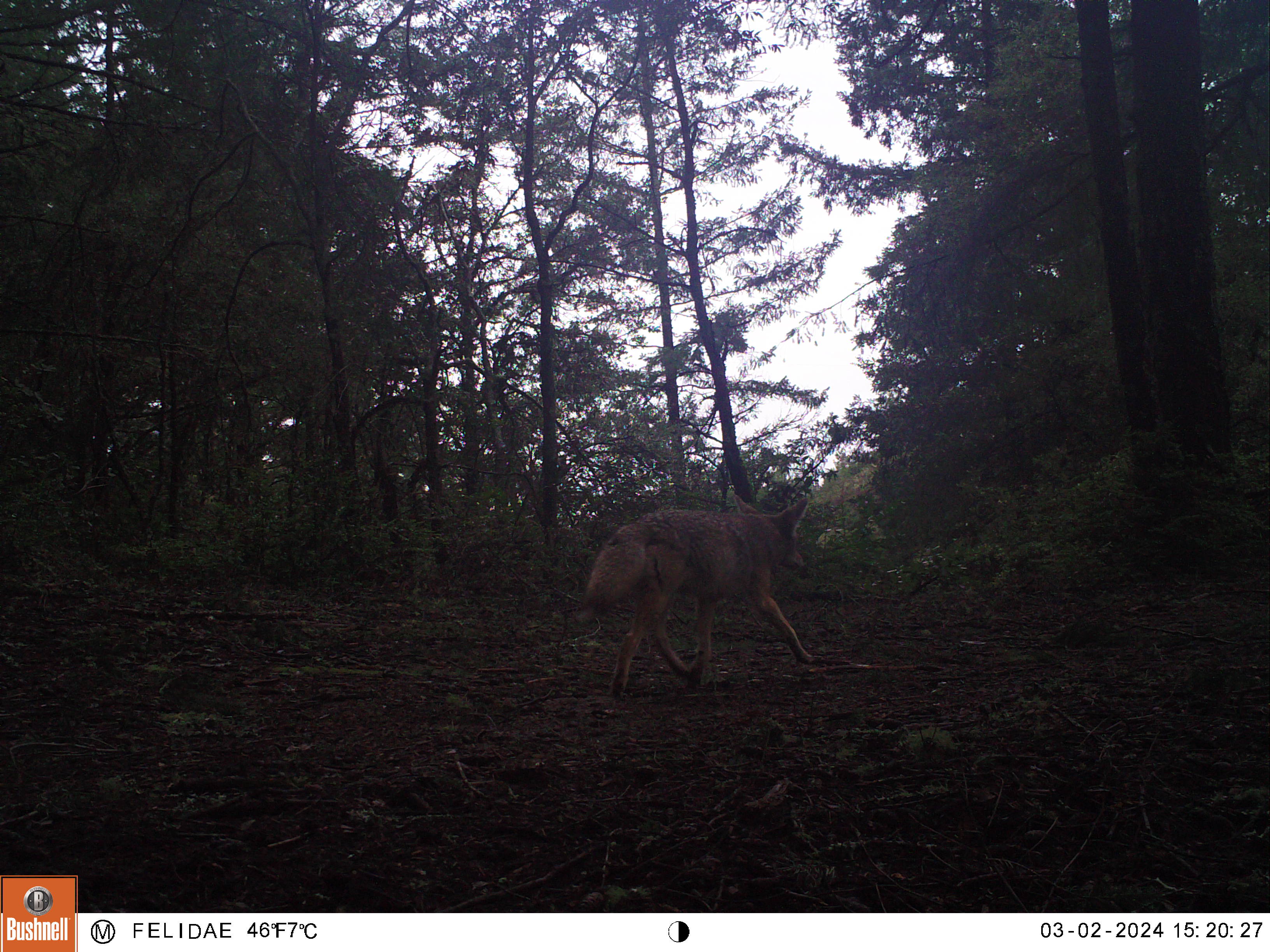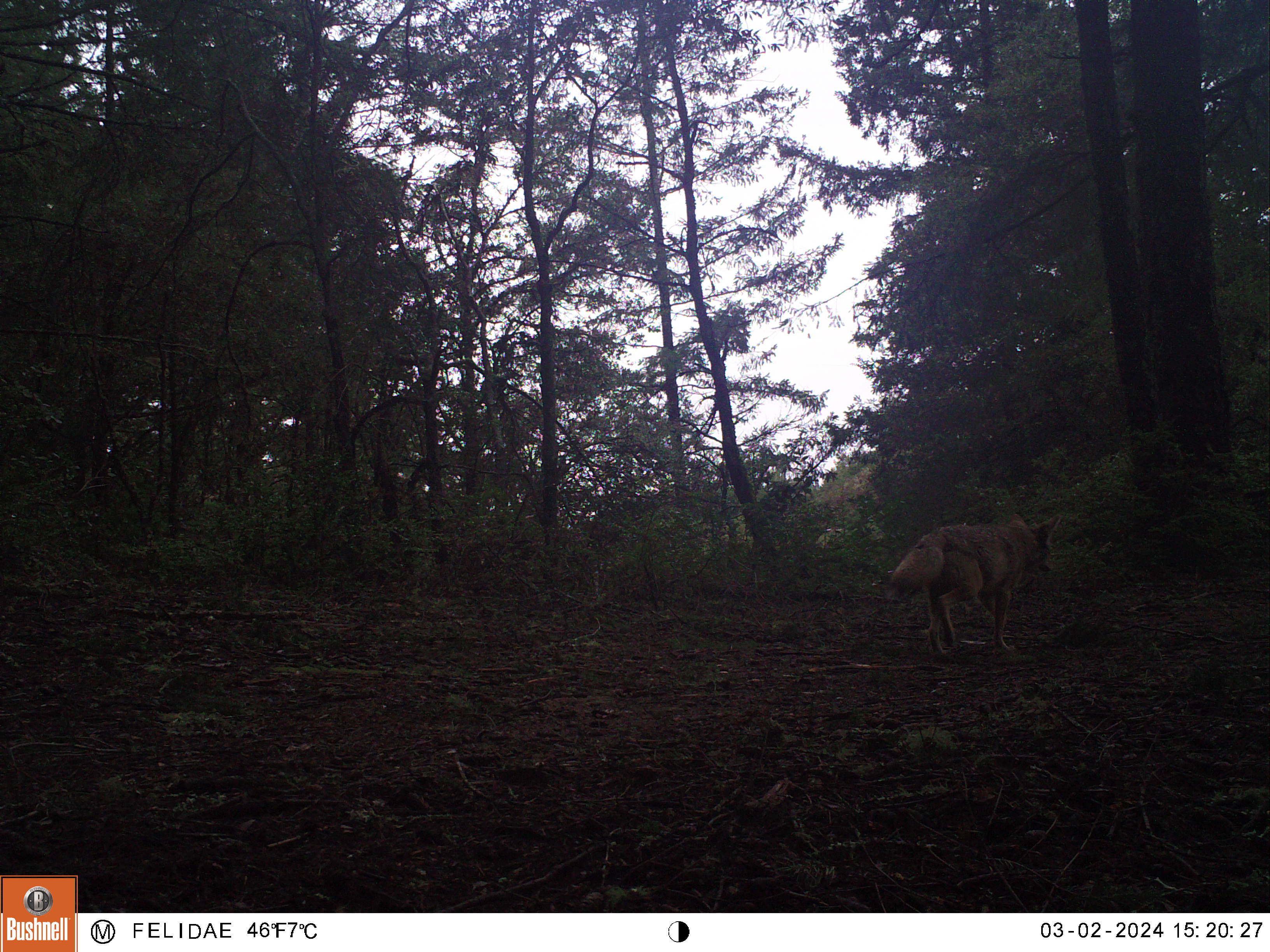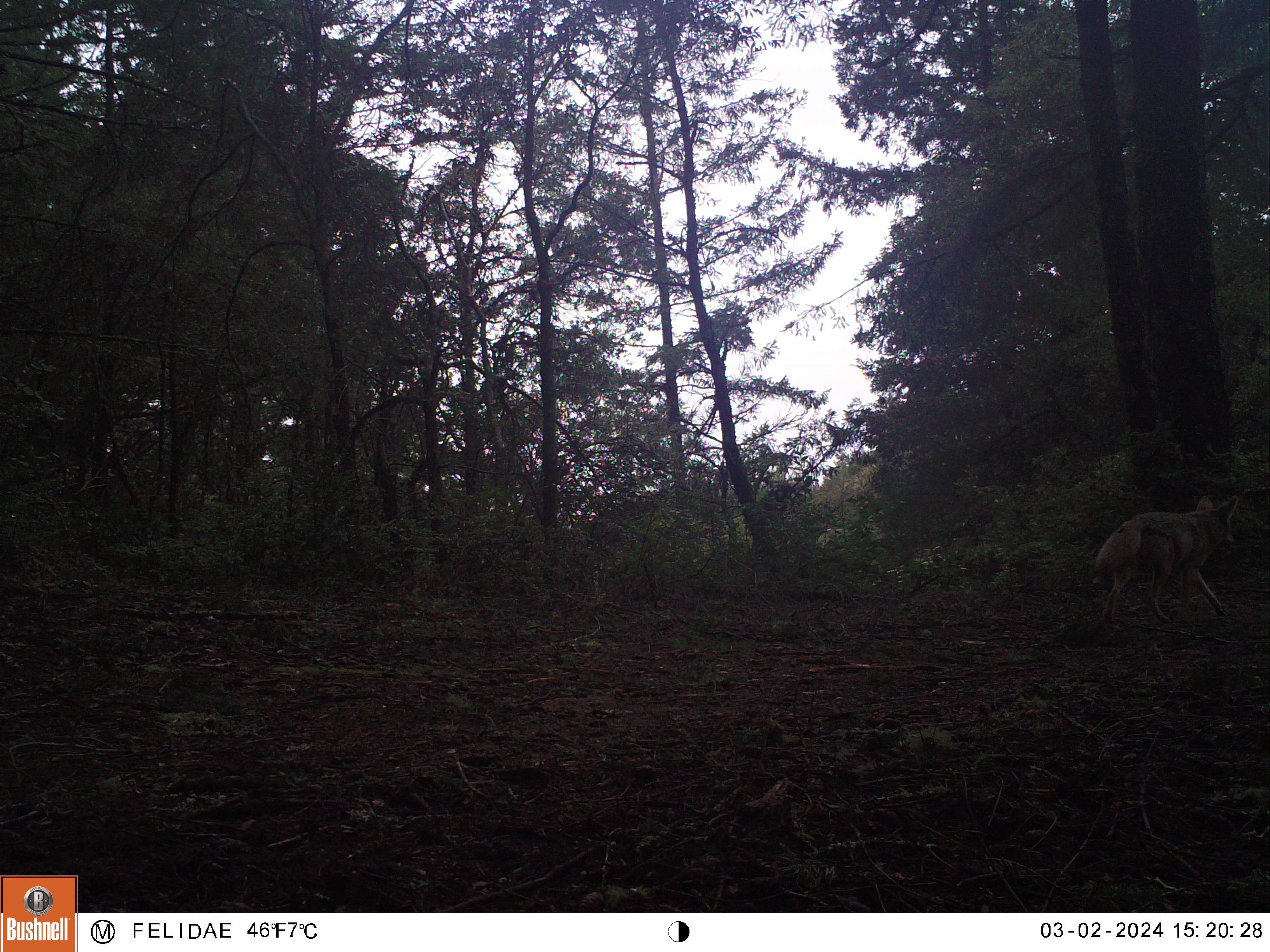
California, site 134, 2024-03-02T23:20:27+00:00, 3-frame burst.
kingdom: Animalia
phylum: Chordata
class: Mammalia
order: Carnivora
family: Canidae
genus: Canis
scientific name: Canis latrans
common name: coyote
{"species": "coyote (Canis latrans)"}